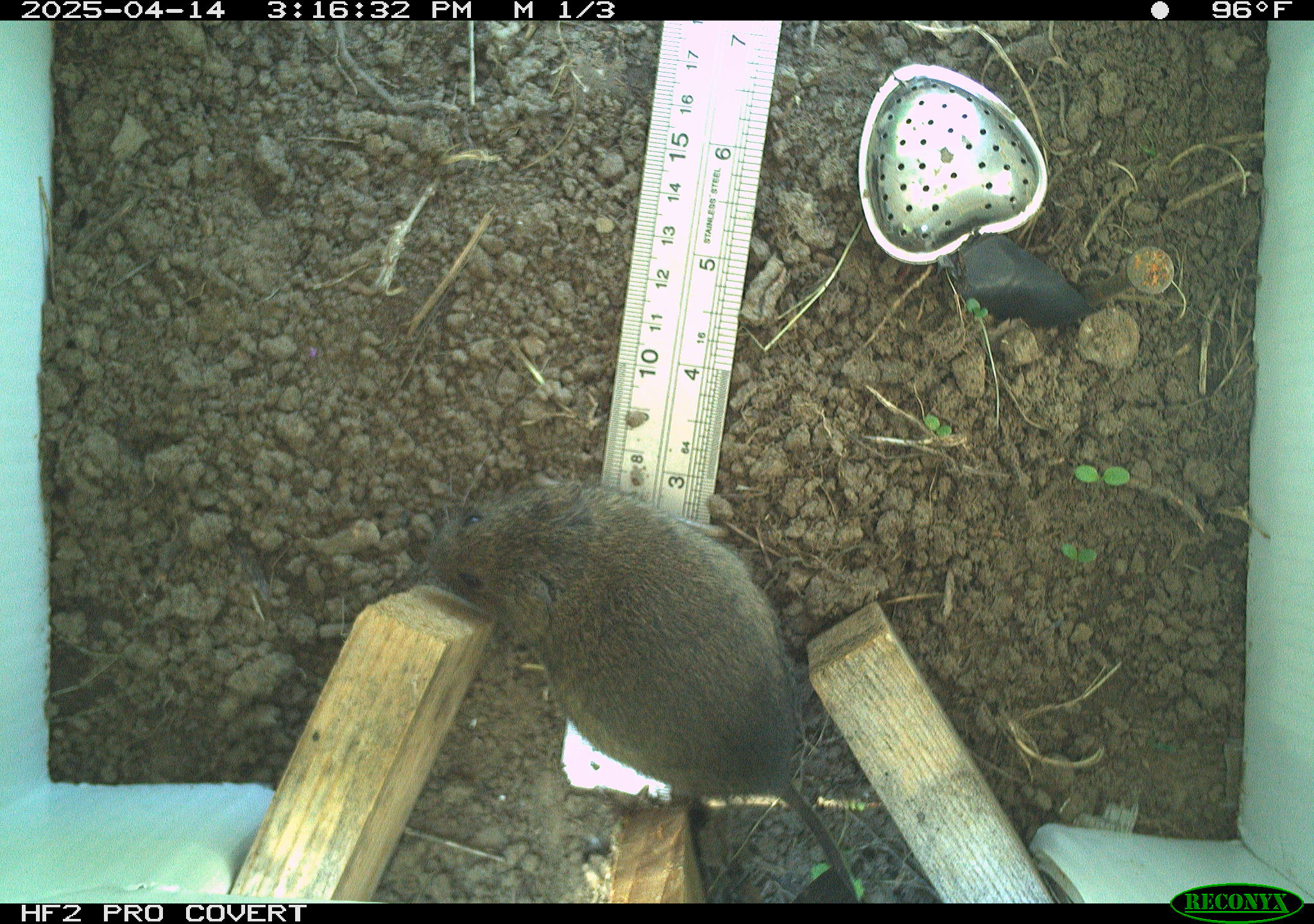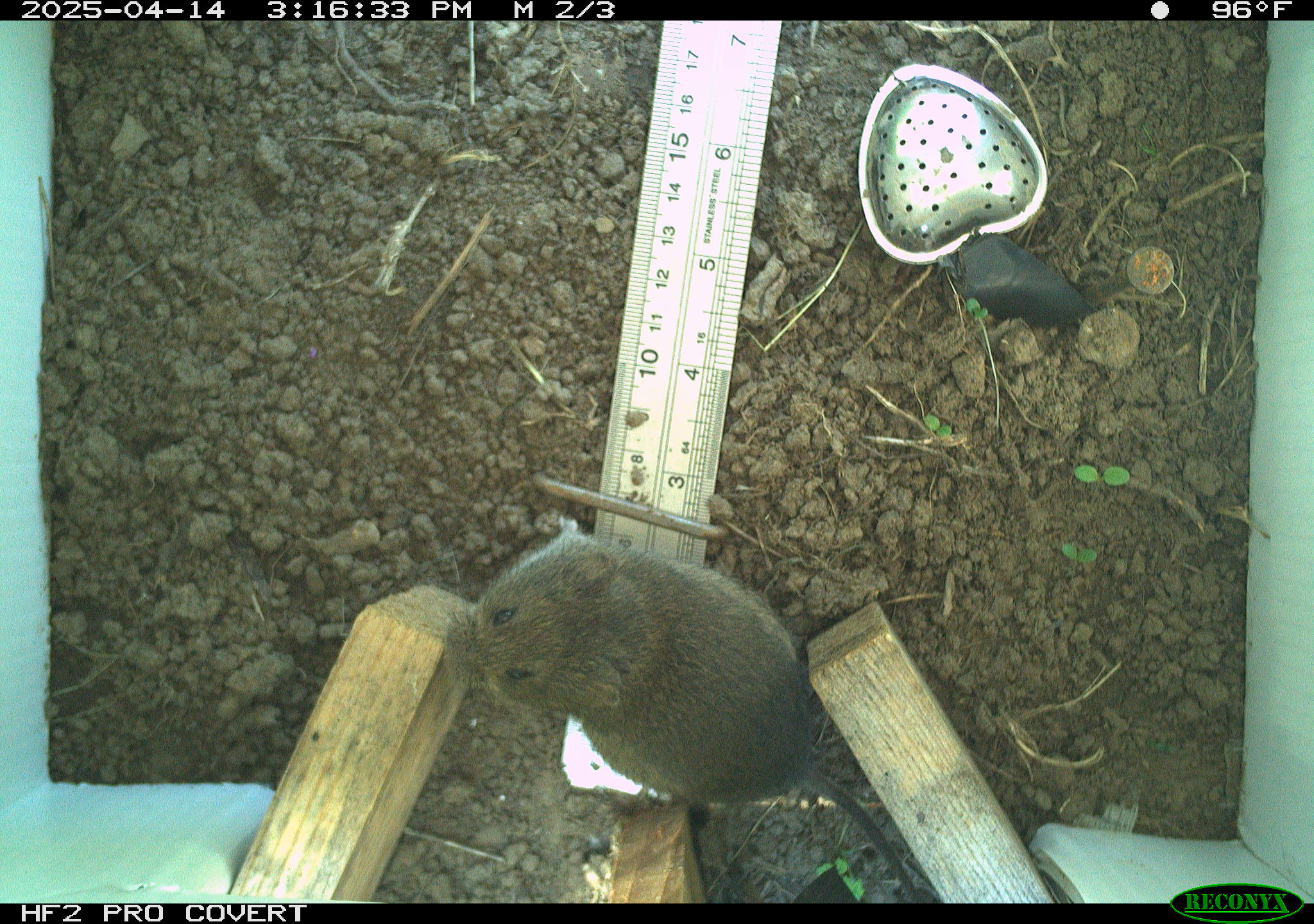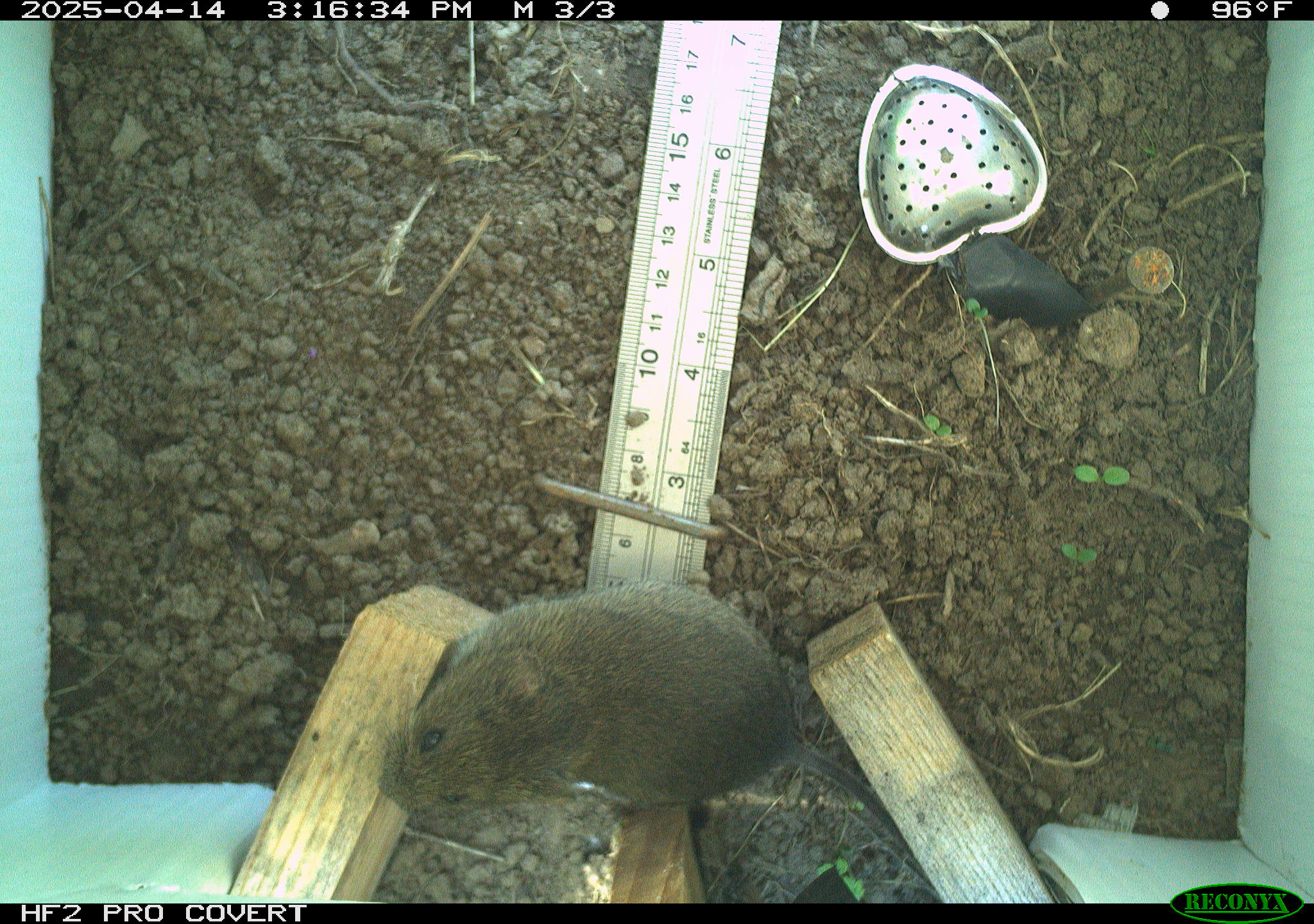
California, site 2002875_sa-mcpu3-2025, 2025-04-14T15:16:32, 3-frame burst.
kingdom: Animalia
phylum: Chordata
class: Mammalia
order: Rodentia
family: Cricetidae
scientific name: Arvicolinae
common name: voles, lemmings, and muskrats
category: arvicolinae subfamily